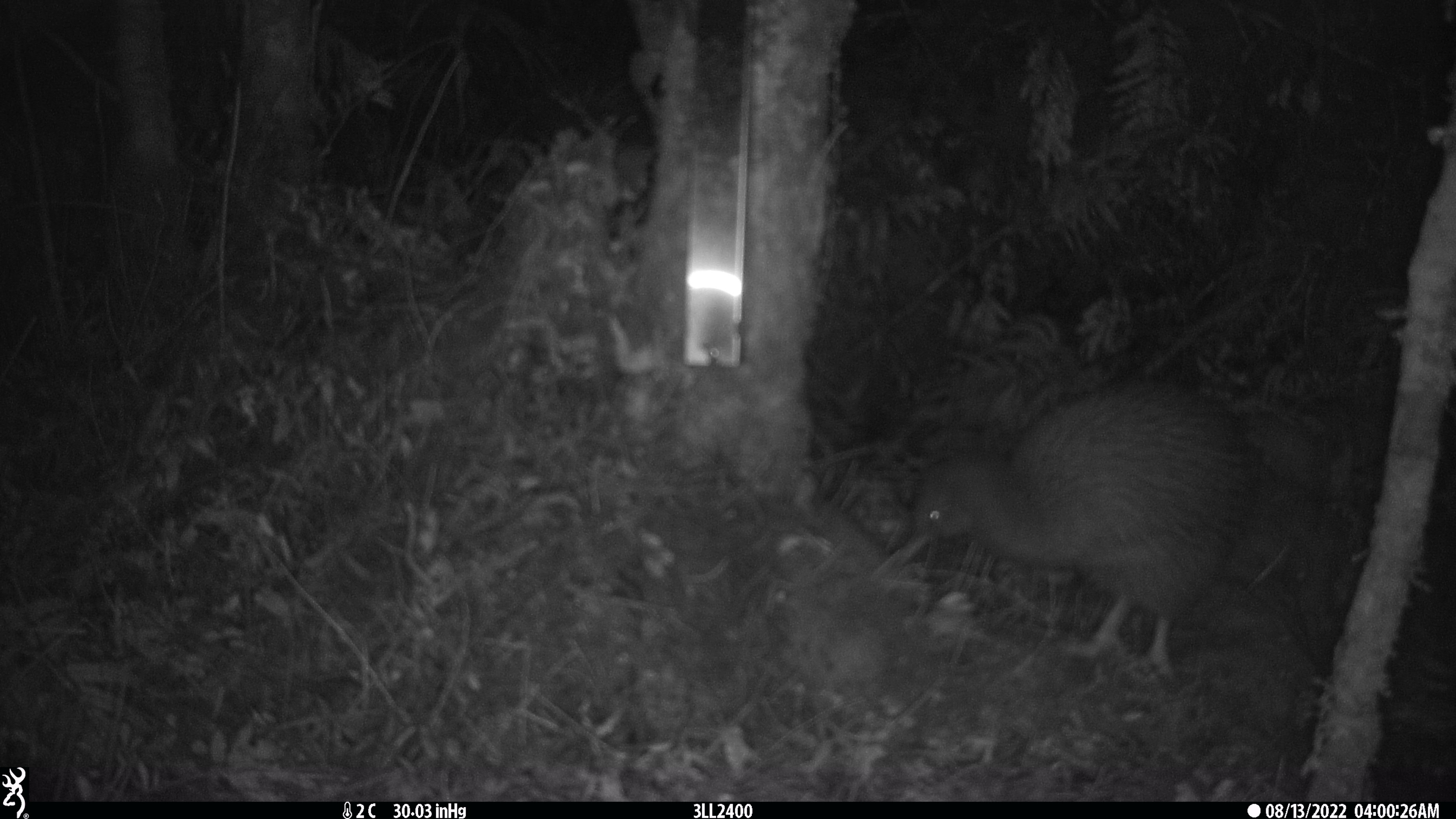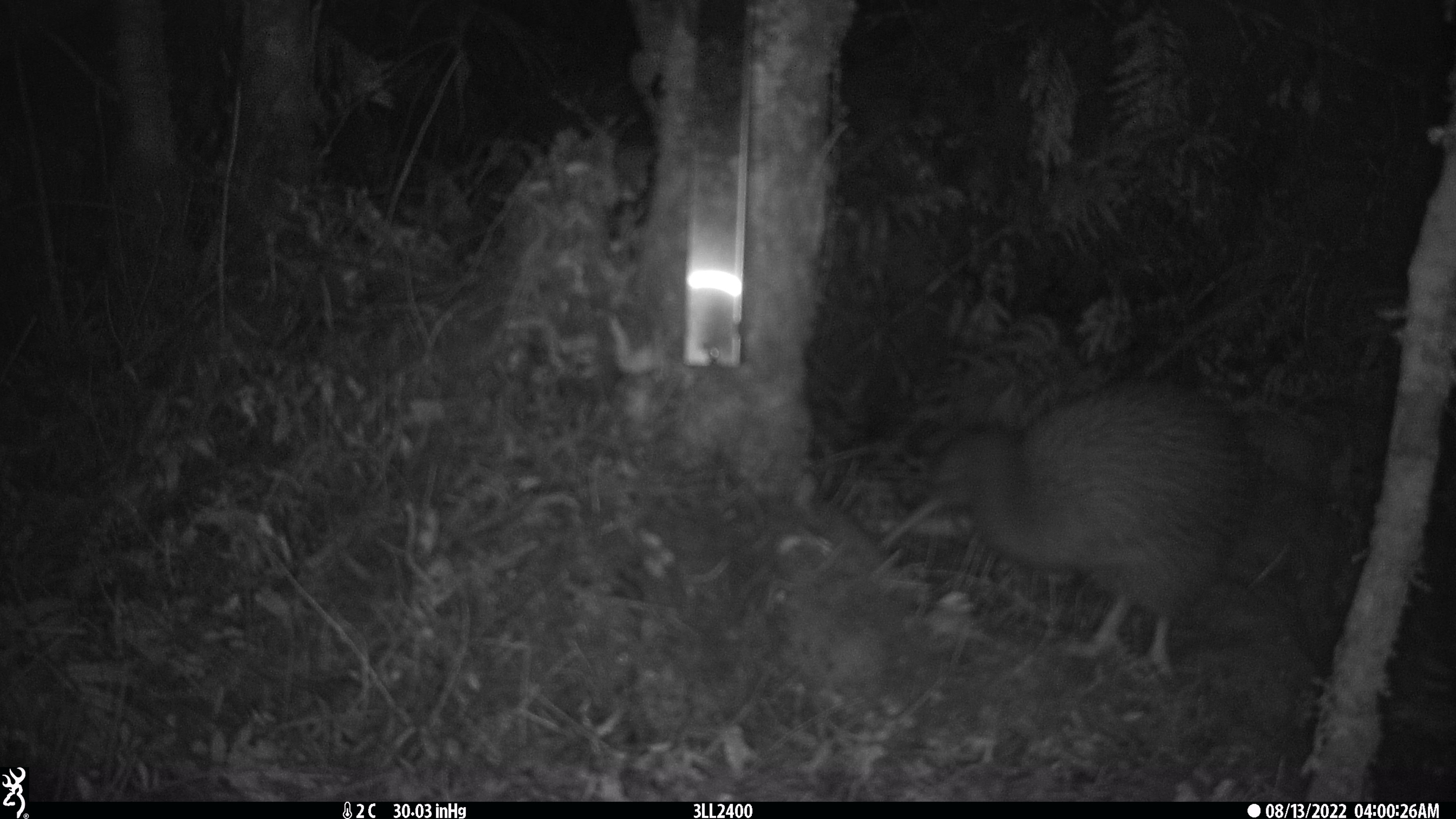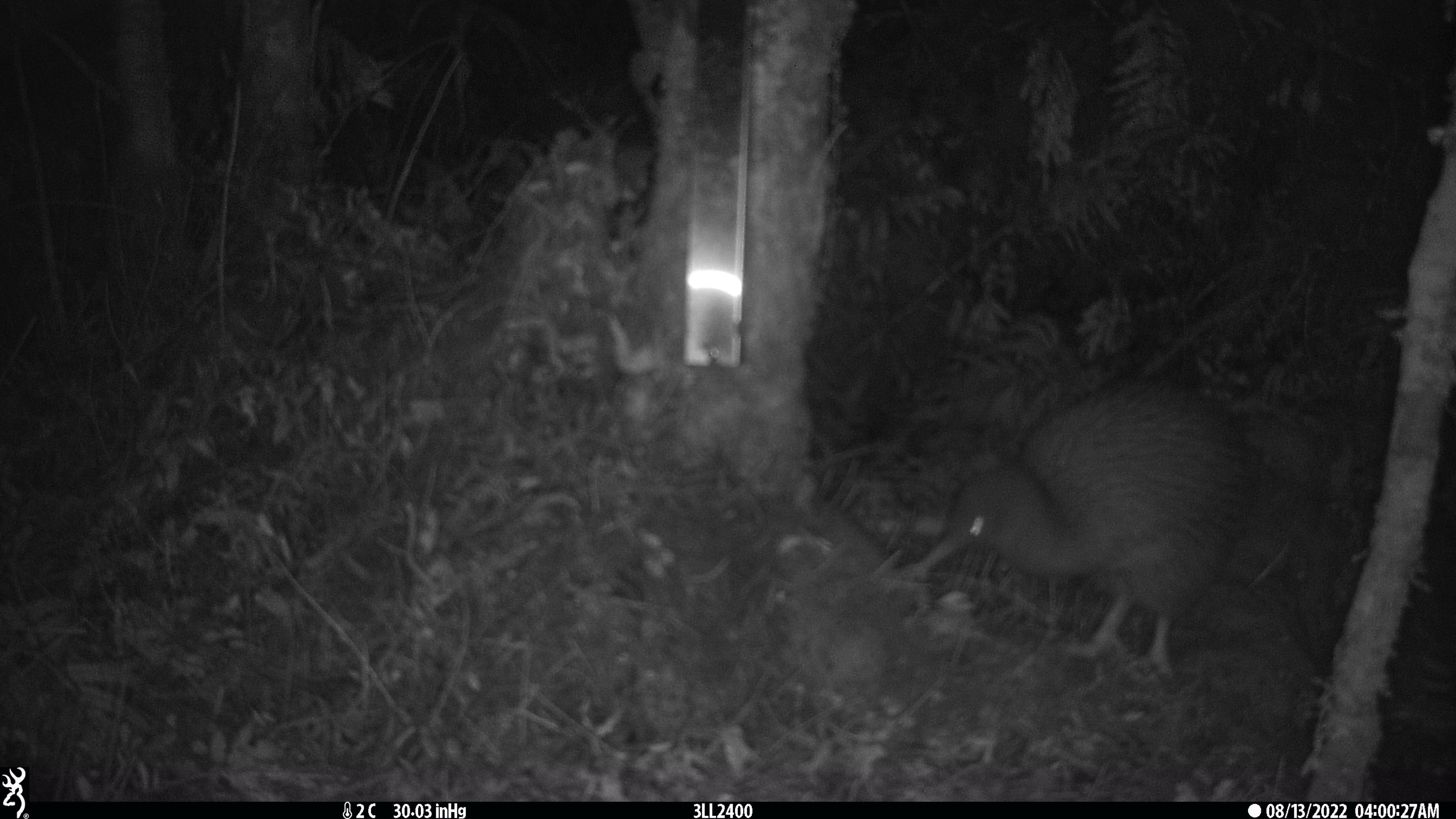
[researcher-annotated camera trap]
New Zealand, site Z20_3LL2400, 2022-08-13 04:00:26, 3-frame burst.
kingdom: Animalia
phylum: Chordata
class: Aves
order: Apterygiformes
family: Apterygidae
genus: Apteryx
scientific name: Apteryx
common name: kiwi